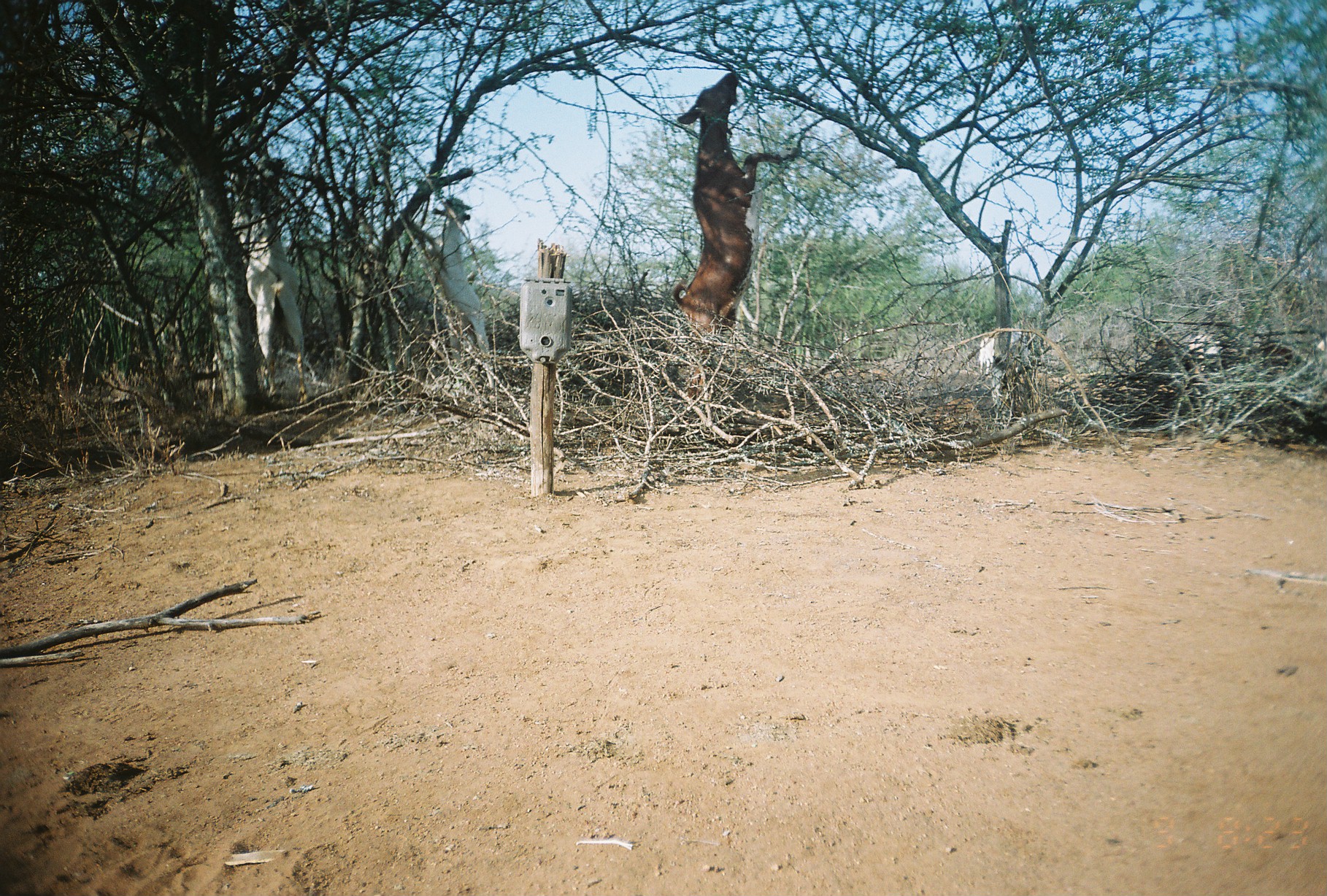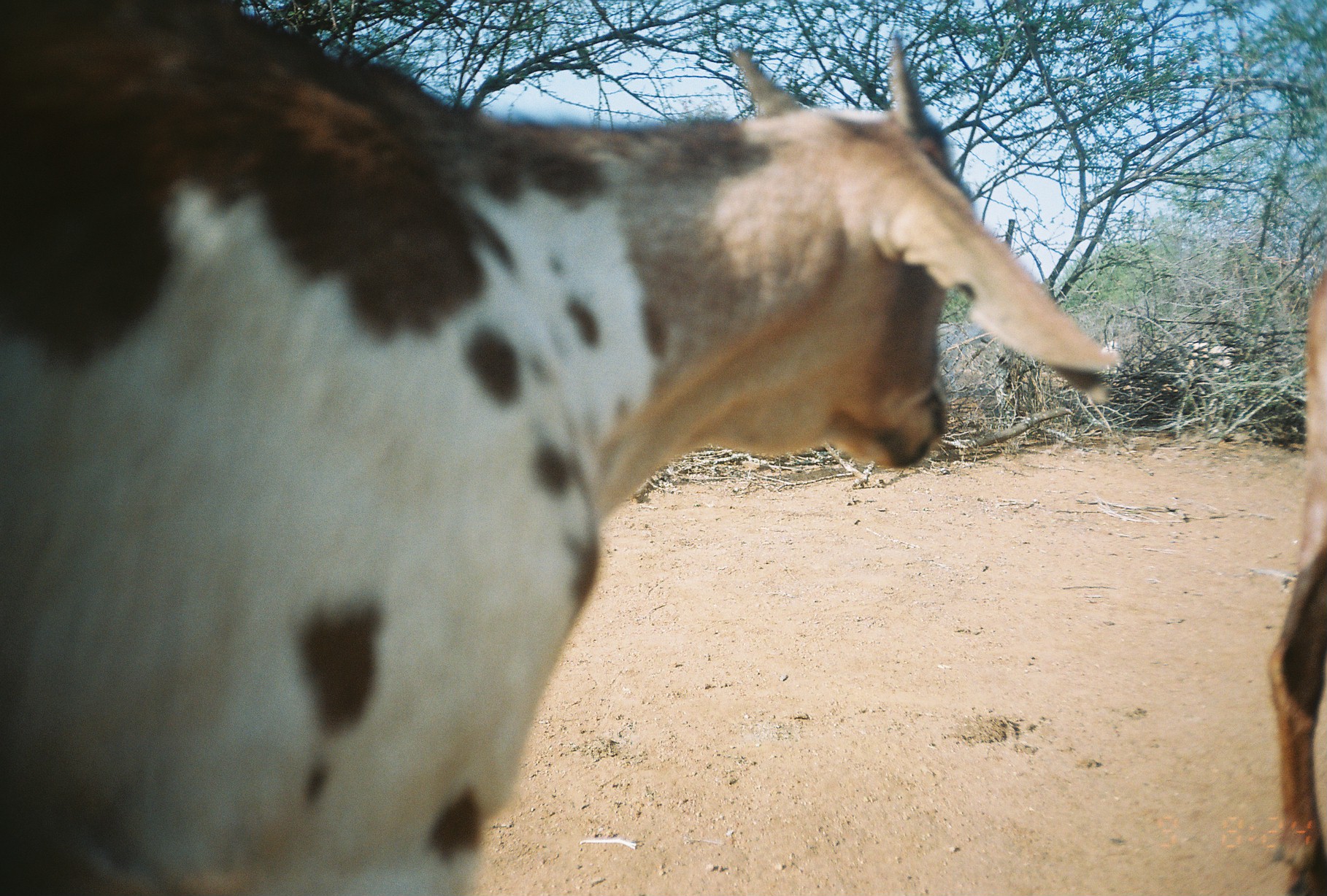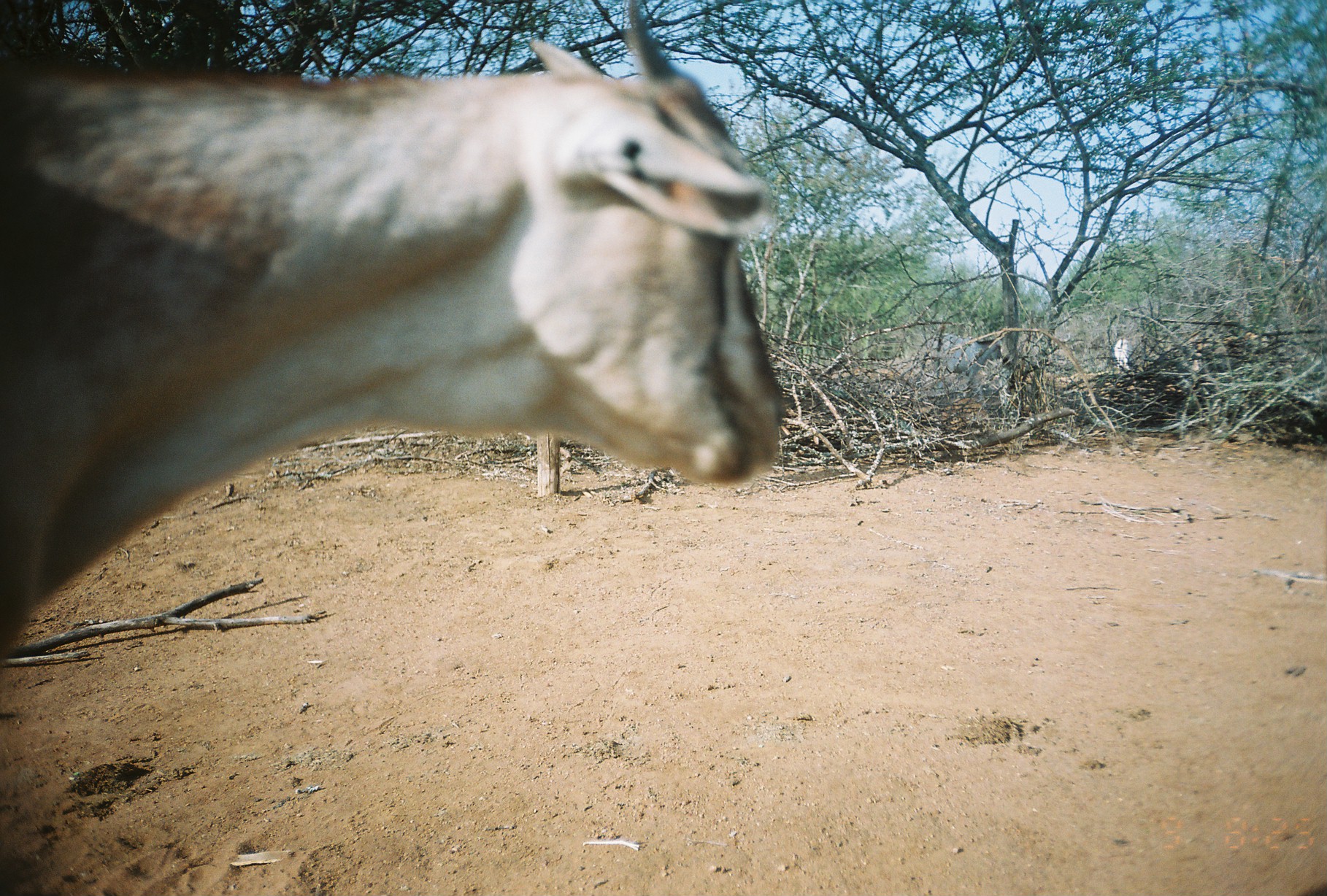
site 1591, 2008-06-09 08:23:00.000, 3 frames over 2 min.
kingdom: Animalia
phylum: Chordata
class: Mammalia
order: Artiodactyla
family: Bovidae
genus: Capra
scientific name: Capra aegagrus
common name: wild goat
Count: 6.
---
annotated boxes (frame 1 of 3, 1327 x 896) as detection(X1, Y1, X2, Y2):
capra aegagrus: detection(671, 69, 801, 406); detection(246, 157, 306, 399); detection(410, 194, 489, 364)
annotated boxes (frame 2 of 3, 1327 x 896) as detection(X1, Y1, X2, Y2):
capra aegagrus: detection(2, 2, 1120, 893); detection(1268, 279, 1324, 893)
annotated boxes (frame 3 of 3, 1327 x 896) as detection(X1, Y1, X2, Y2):
capra aegagrus: detection(1, 1, 782, 651); detection(910, 334, 1002, 406); detection(1110, 336, 1135, 372)